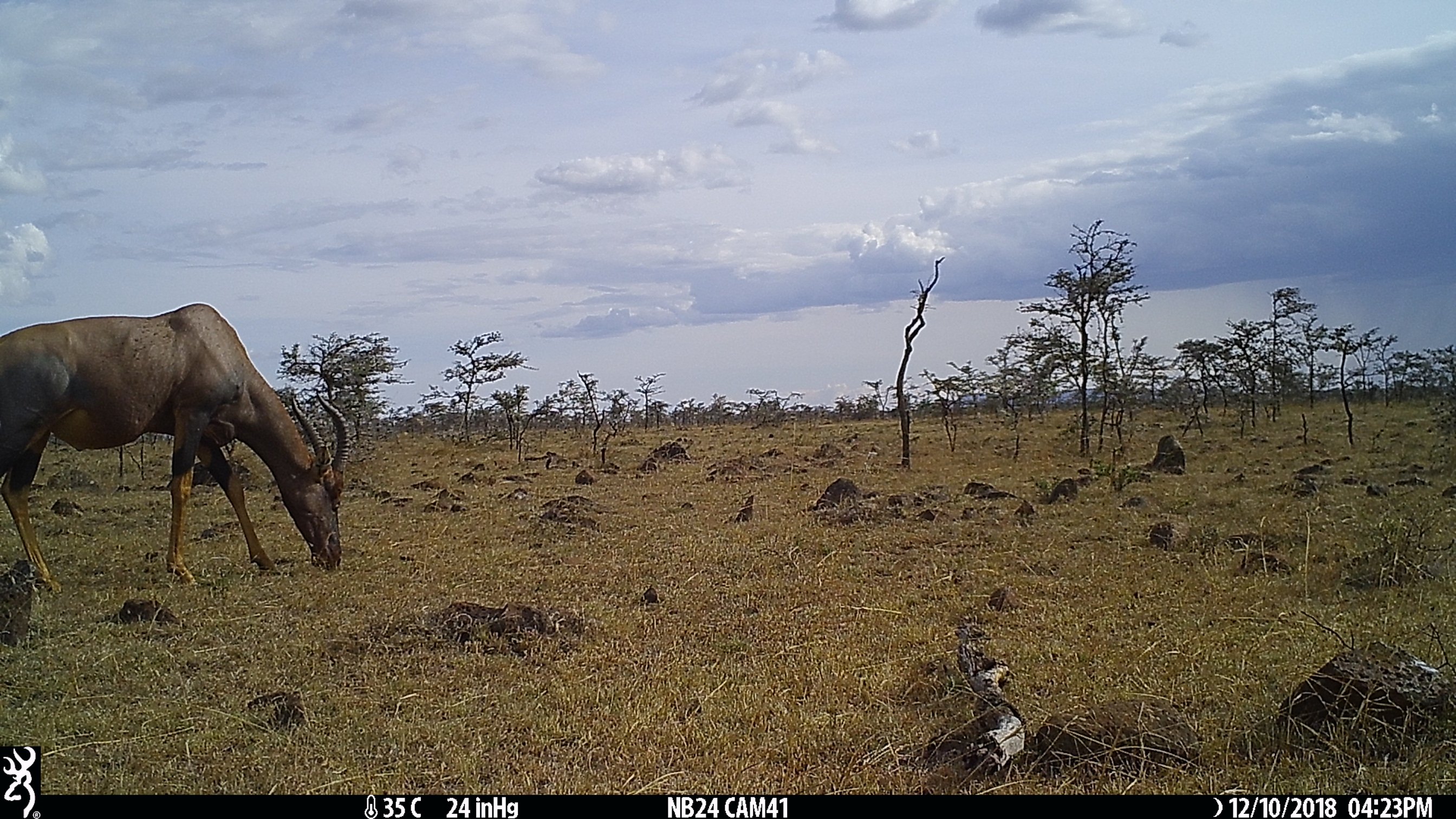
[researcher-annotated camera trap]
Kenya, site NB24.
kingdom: Animalia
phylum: Chordata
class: Mammalia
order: Artiodactyla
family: Bovidae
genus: Damaliscus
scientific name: Damaliscus lunatus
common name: topi